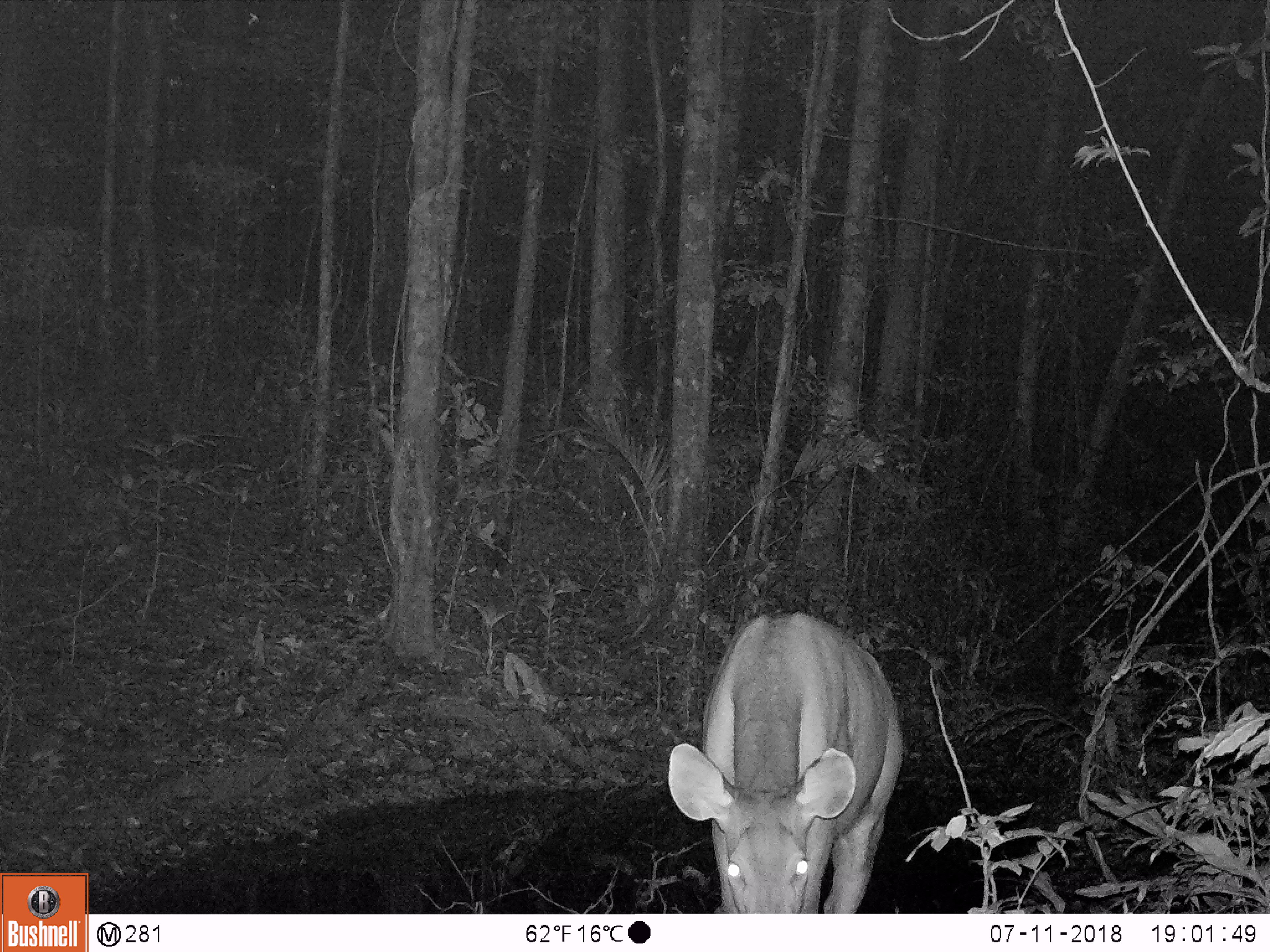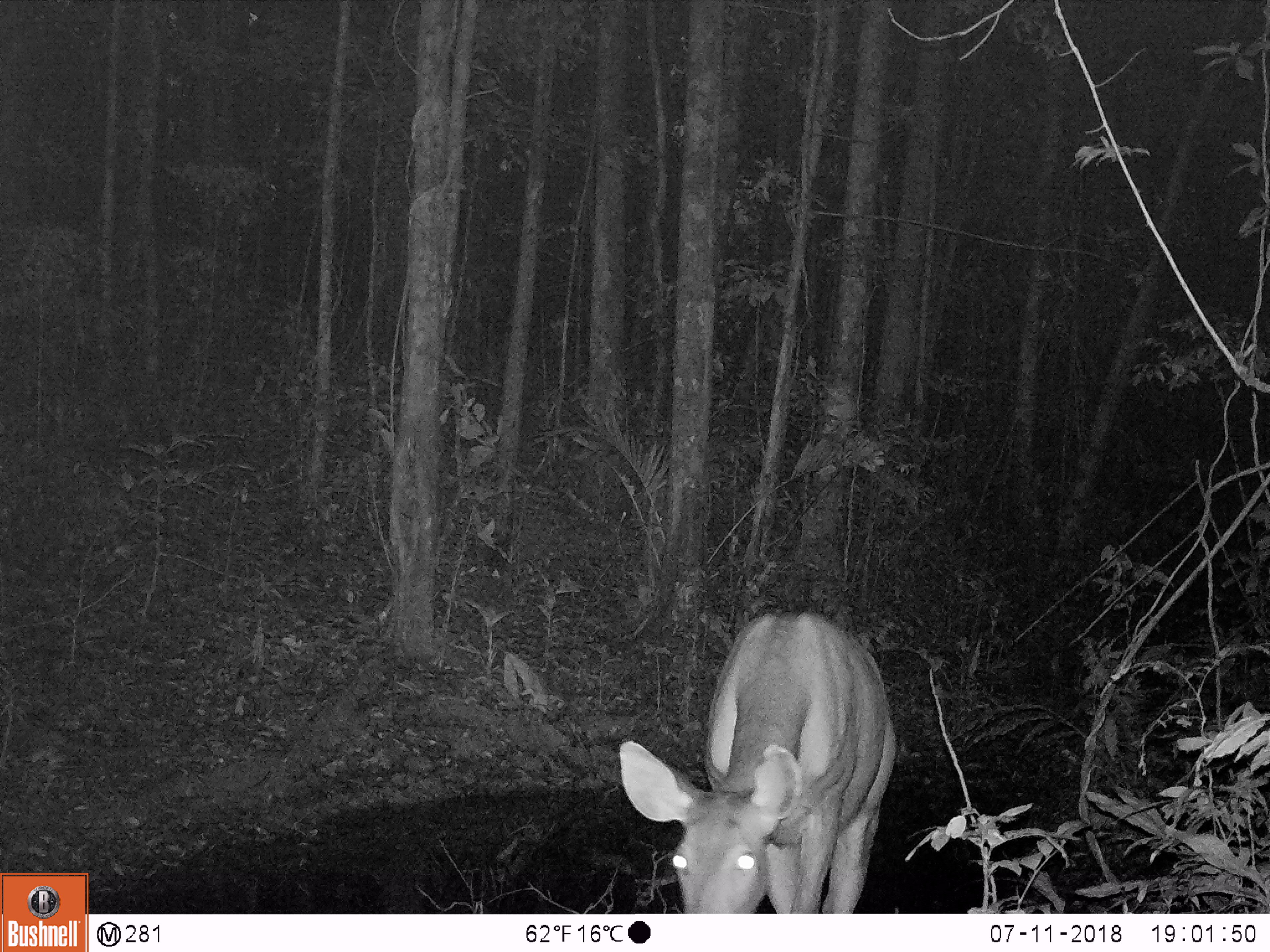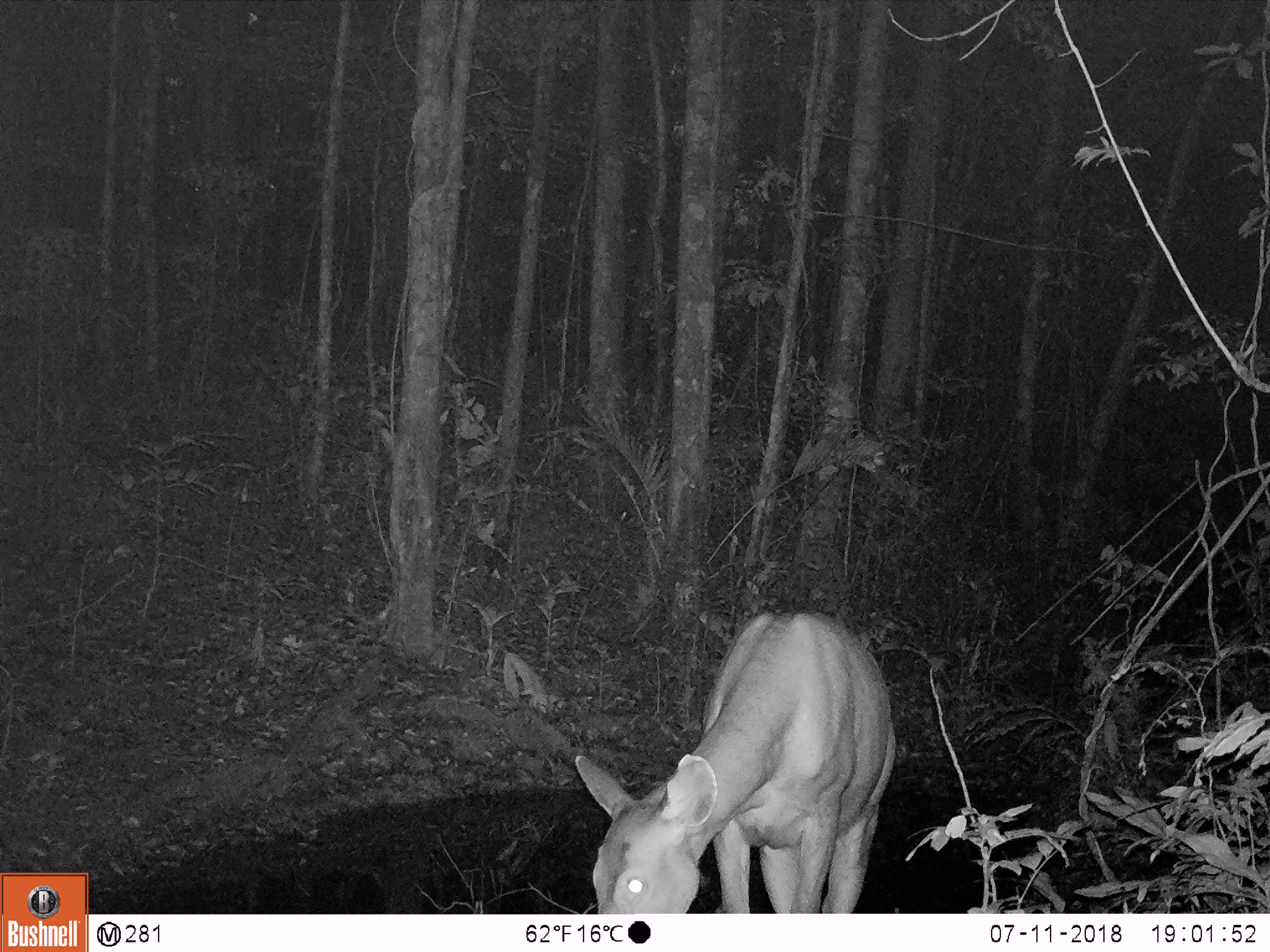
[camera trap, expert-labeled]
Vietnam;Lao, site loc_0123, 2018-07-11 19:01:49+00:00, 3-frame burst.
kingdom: Animalia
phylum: Chordata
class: Mammalia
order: Artiodactyla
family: Cervidae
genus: Rusa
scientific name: Rusa unicolor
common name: sambar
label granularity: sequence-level